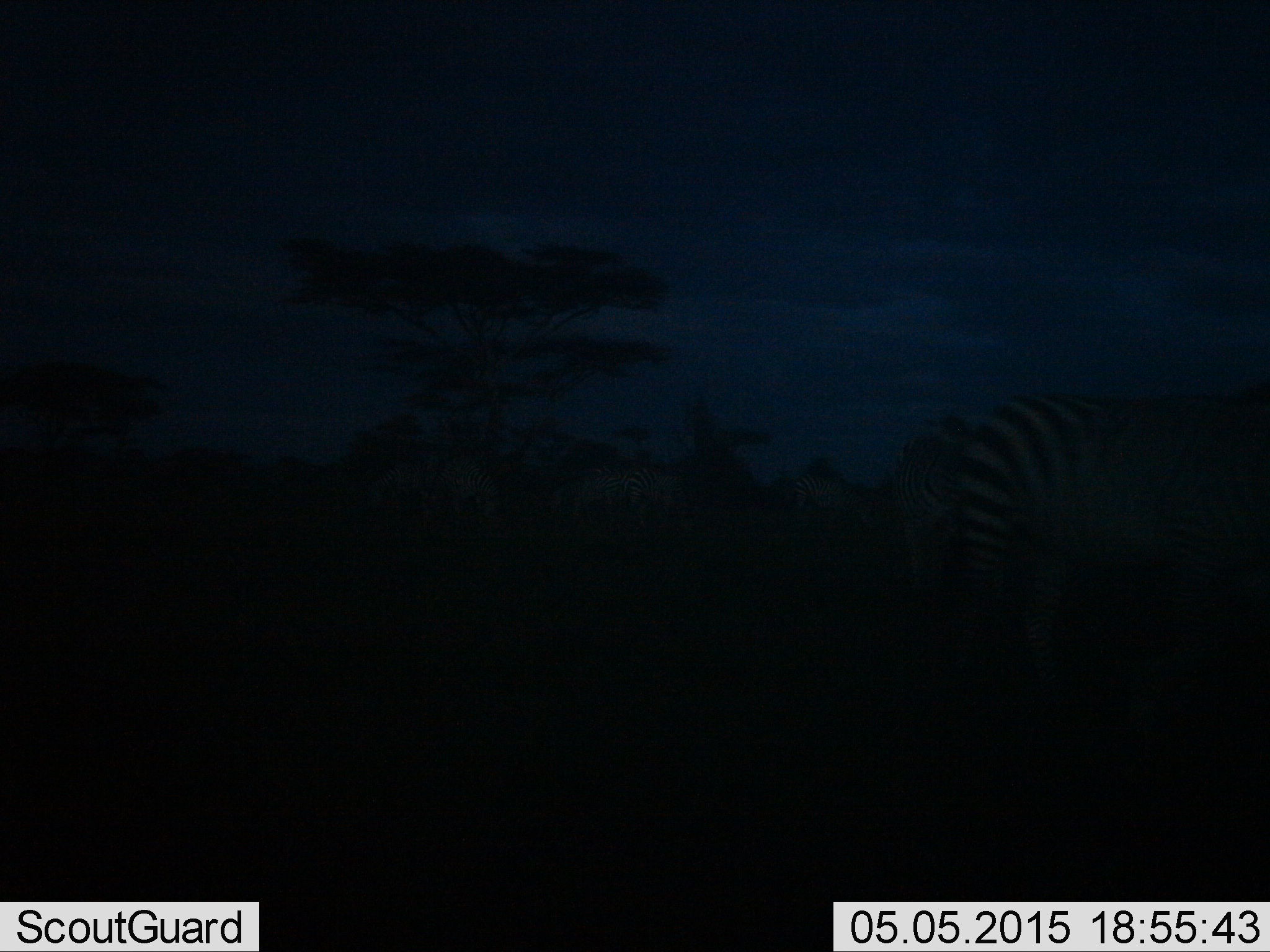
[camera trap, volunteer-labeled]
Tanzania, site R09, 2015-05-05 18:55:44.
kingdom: Animalia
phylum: Chordata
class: Mammalia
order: Perissodactyla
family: Equidae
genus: Equus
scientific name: Equus quagga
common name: plains zebra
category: zebra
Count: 1.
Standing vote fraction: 64%.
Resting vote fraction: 0%.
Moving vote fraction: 9%.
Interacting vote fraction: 0%.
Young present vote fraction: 0%.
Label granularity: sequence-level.